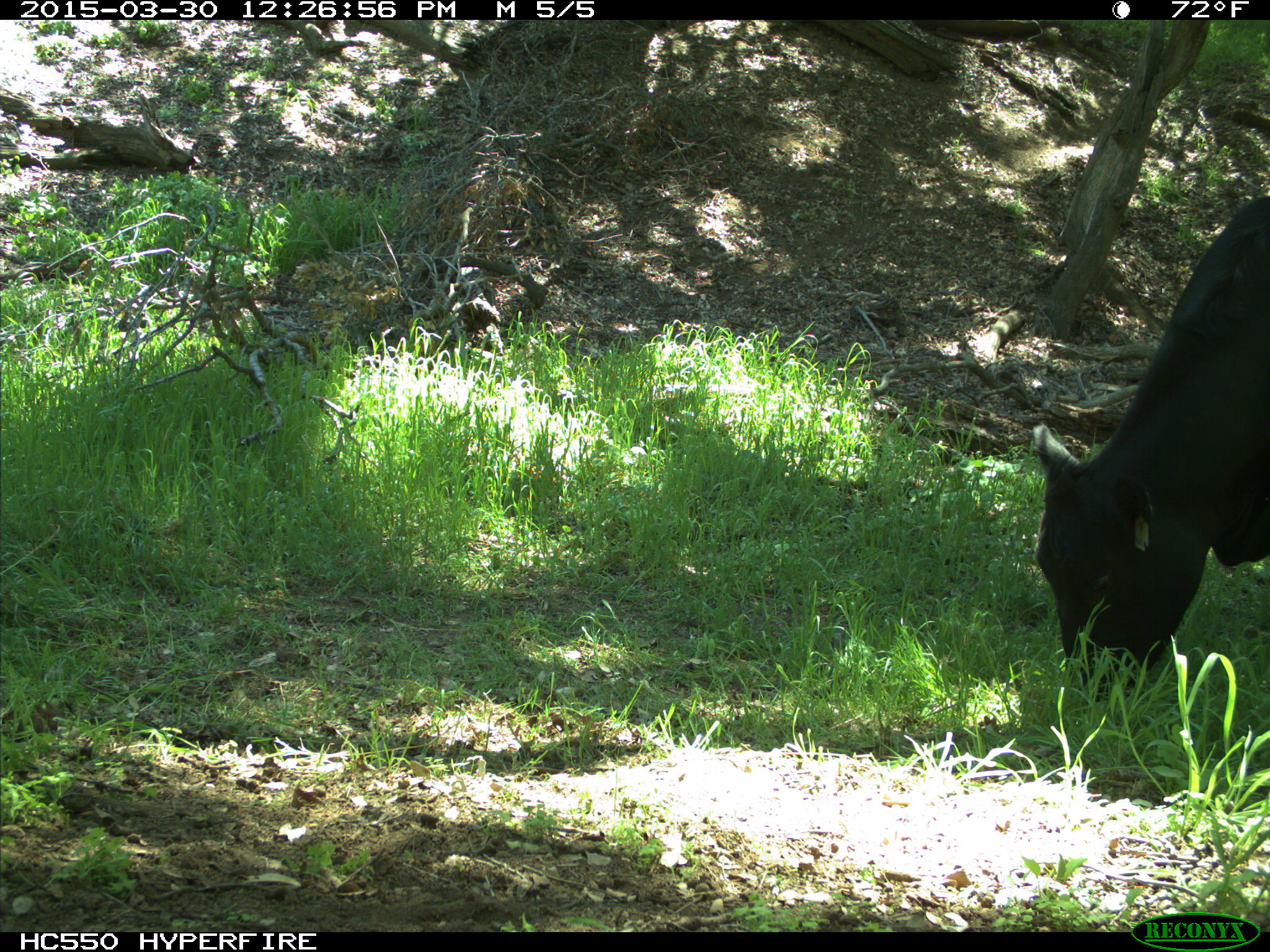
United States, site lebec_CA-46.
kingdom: Animalia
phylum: Chordata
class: Mammalia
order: Artiodactyla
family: Bovidae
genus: Bos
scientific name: Bos taurus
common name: domestic cow